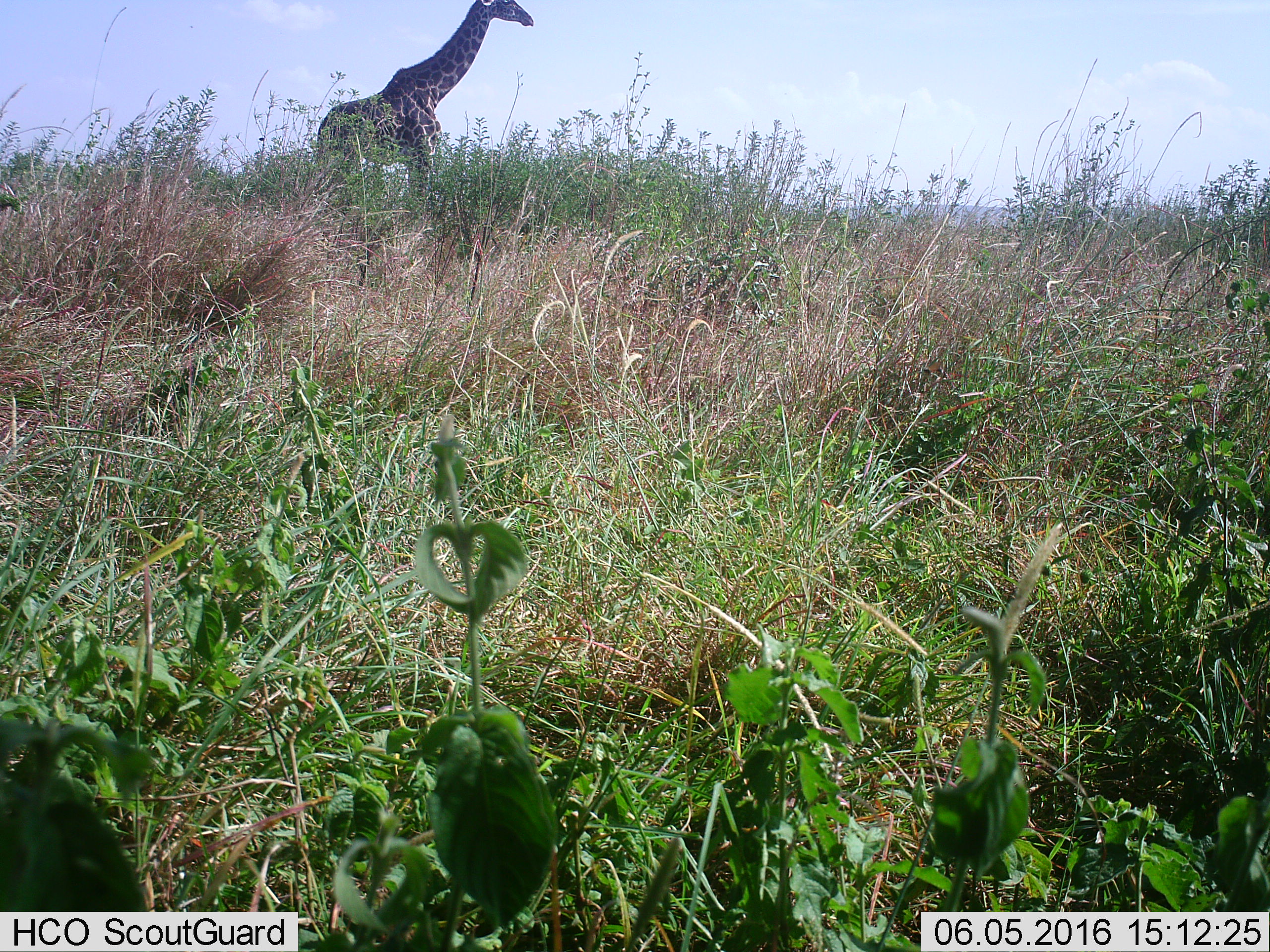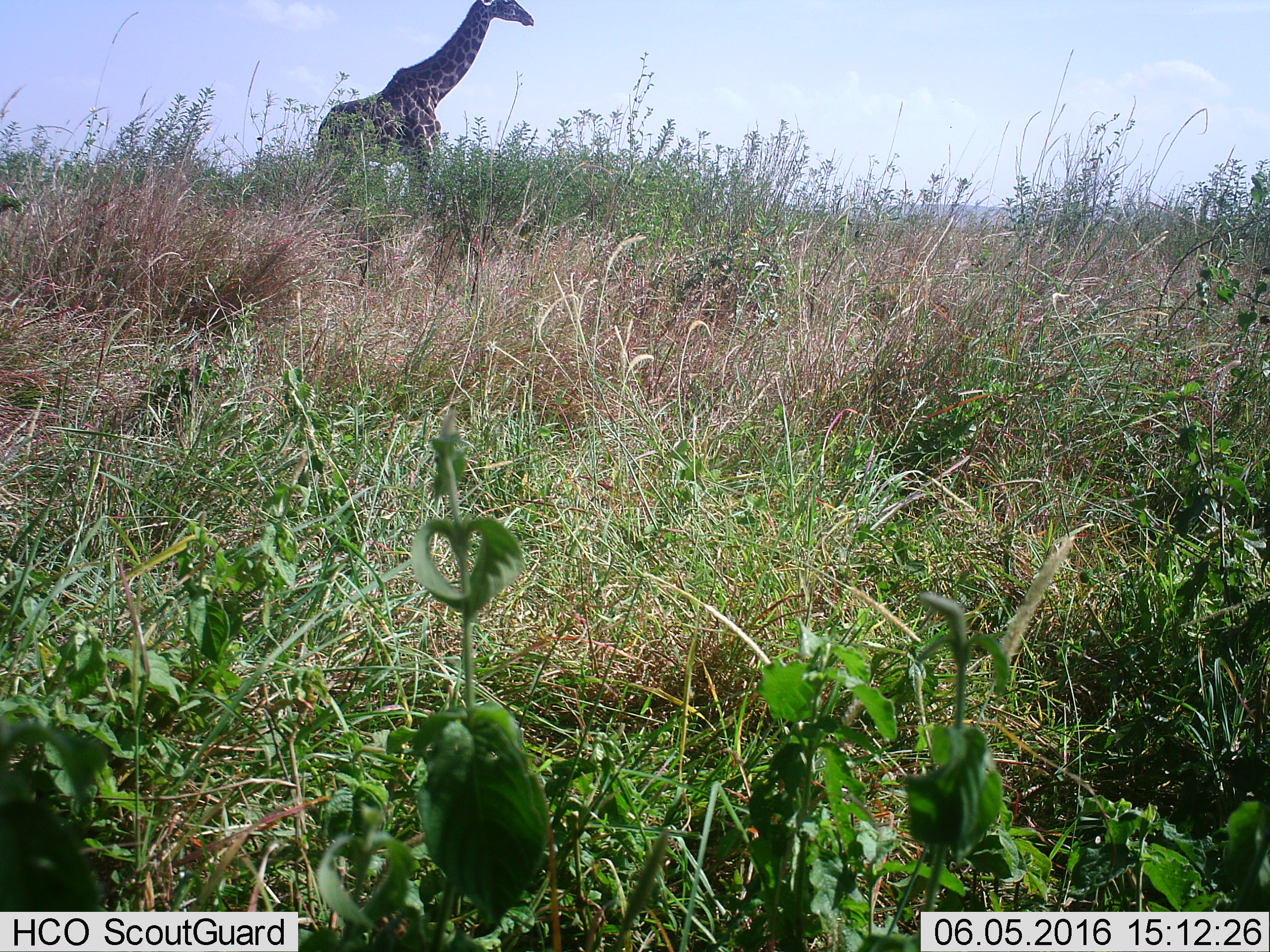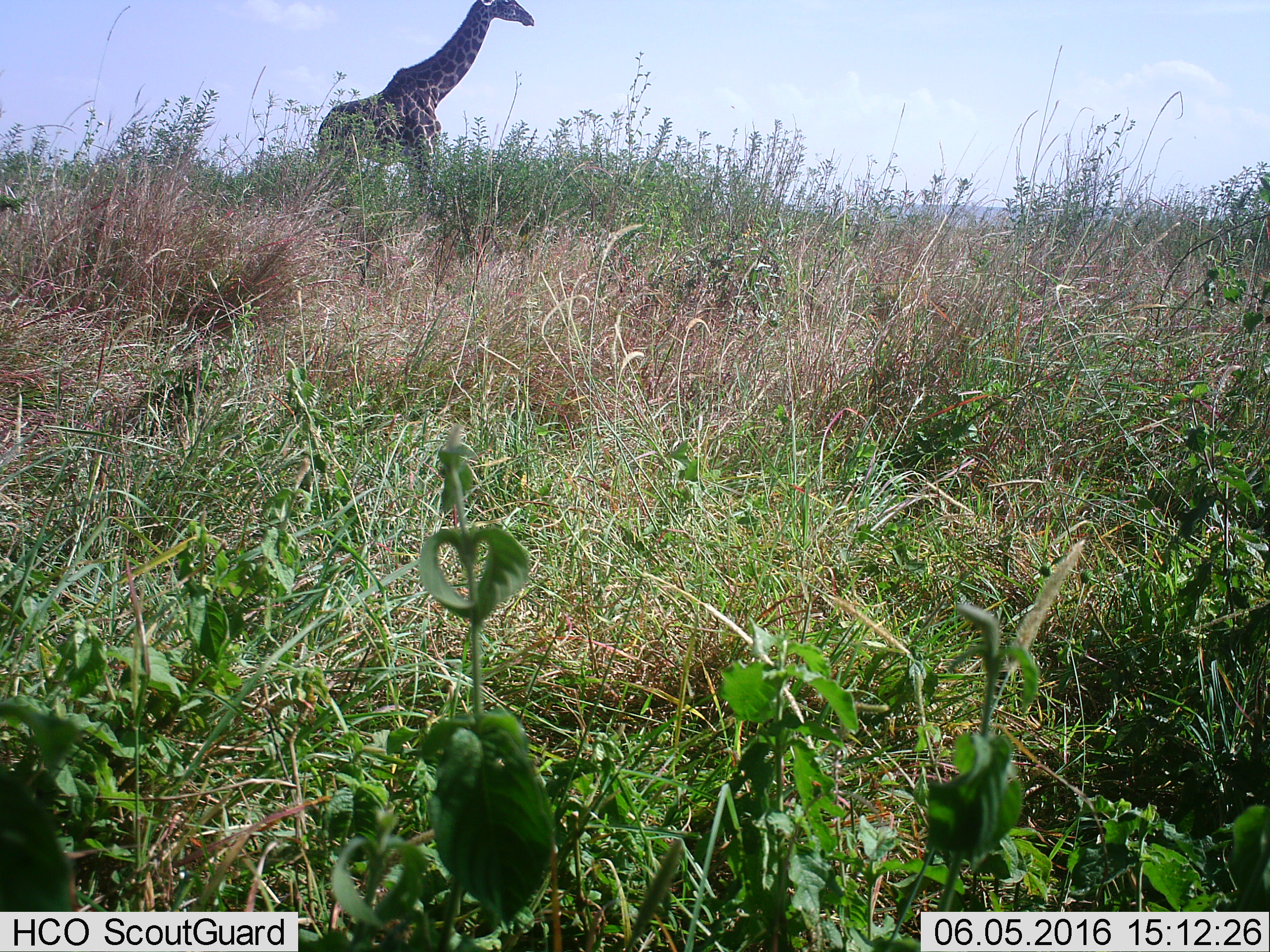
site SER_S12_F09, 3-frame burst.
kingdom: Animalia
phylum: Chordata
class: Mammalia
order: Artiodactyla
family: Giraffidae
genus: Giraffa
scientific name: Giraffa camelopardalis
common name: giraffe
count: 1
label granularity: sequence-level